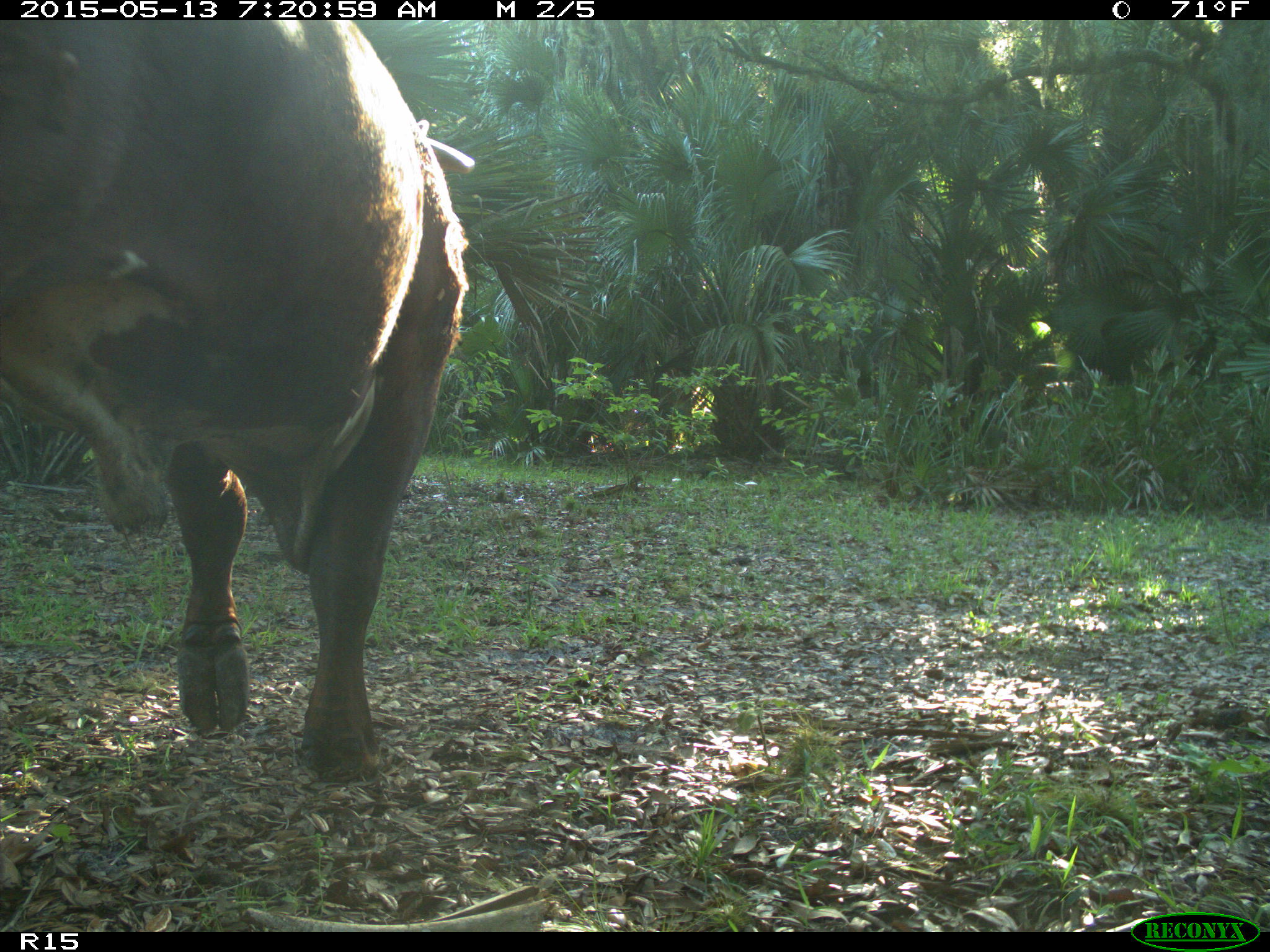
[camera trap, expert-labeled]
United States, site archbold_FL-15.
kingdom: Animalia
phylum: Chordata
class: Mammalia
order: Artiodactyla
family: Bovidae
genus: Bos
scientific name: Bos taurus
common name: domestic cow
Bos taurus (domestic cow).